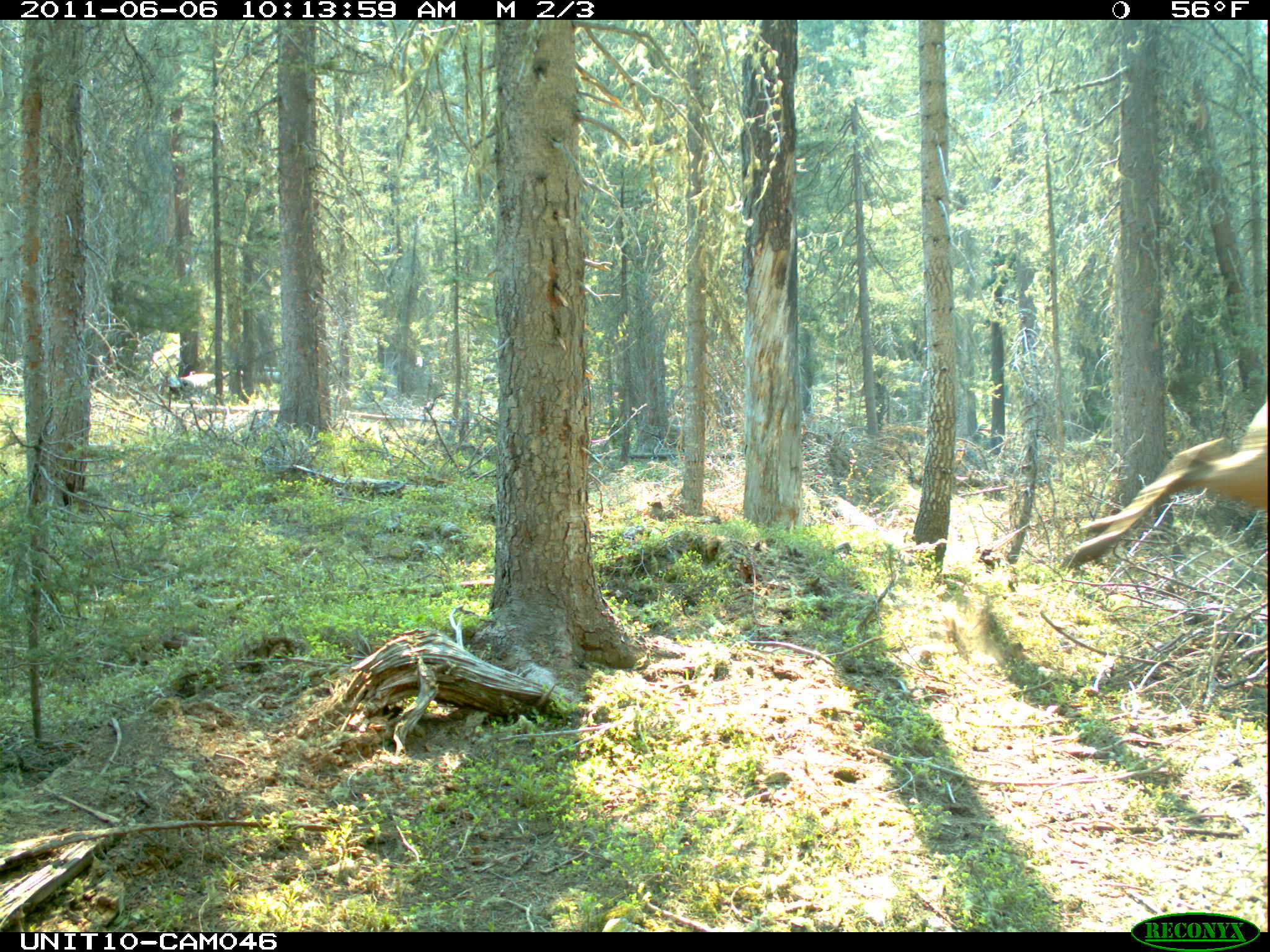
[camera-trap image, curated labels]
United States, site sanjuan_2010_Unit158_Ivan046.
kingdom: Animalia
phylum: Chordata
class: Mammalia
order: Artiodactyla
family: Cervidae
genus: Cervus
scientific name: Cervus elaphus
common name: red deer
Cervus elaphus (red deer).